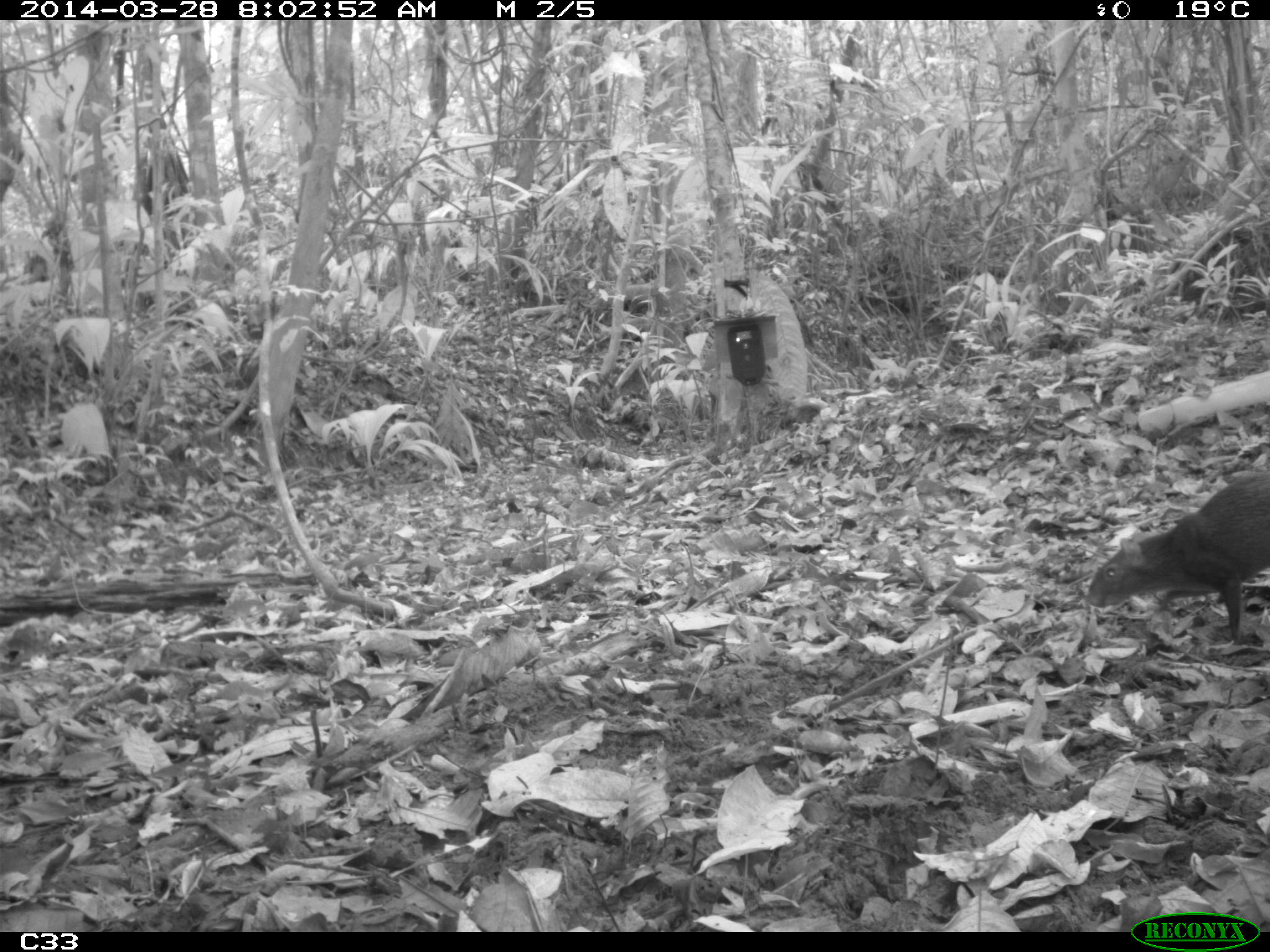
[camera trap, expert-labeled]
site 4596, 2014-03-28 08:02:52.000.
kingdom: Animalia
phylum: Chordata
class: Mammalia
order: Rodentia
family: Dasyproctidae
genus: Dasyprocta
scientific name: Dasyprocta leporina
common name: red-rumped agouti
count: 1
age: adult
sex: male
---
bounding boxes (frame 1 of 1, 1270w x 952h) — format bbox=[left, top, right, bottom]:
dasyprocta leporina: bbox=[1082, 463, 1270, 643]